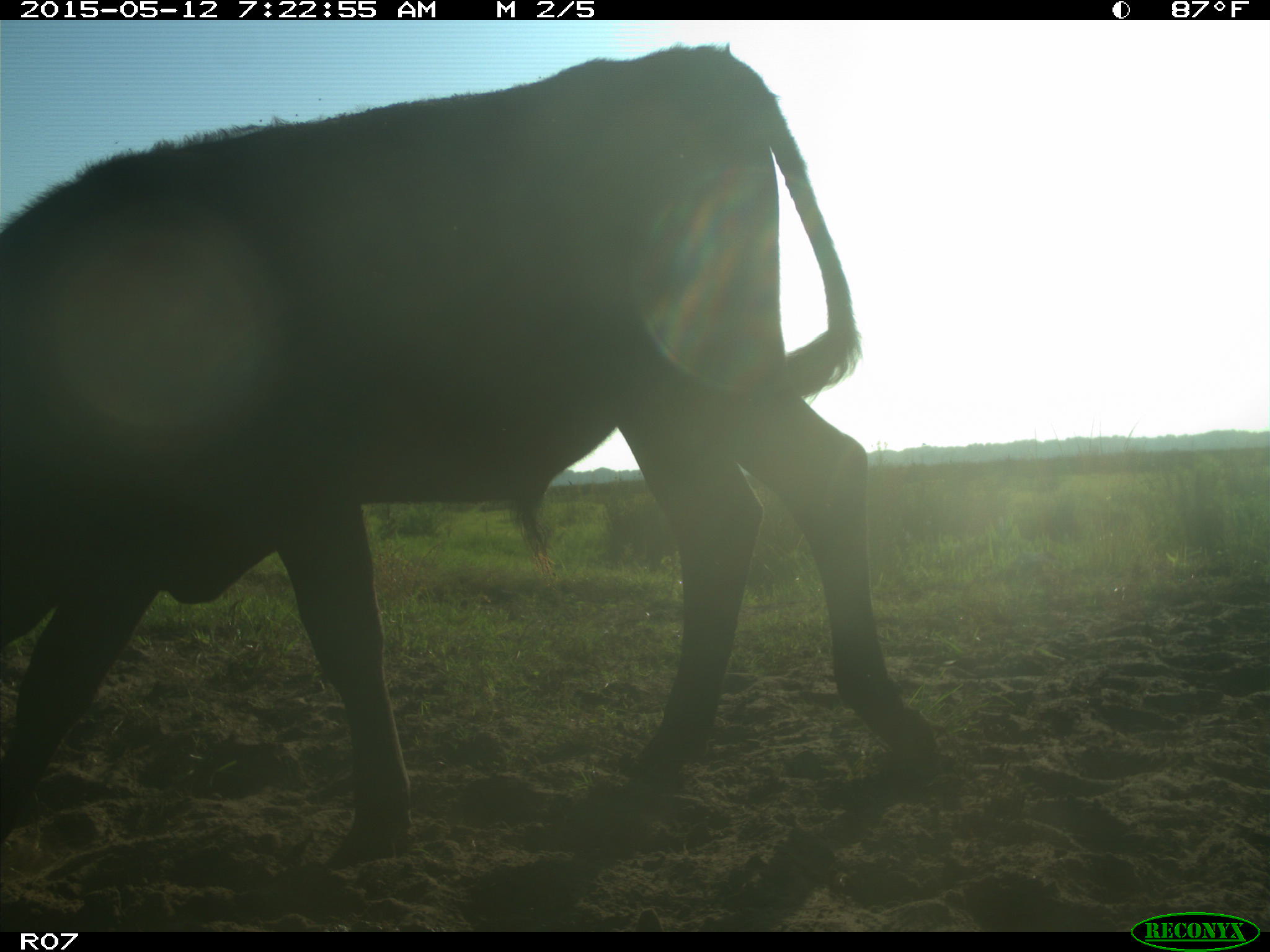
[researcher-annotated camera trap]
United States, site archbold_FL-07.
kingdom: Animalia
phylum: Chordata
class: Mammalia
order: Artiodactyla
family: Bovidae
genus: Bos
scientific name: Bos taurus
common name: domestic cow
Bos taurus (domestic cow).